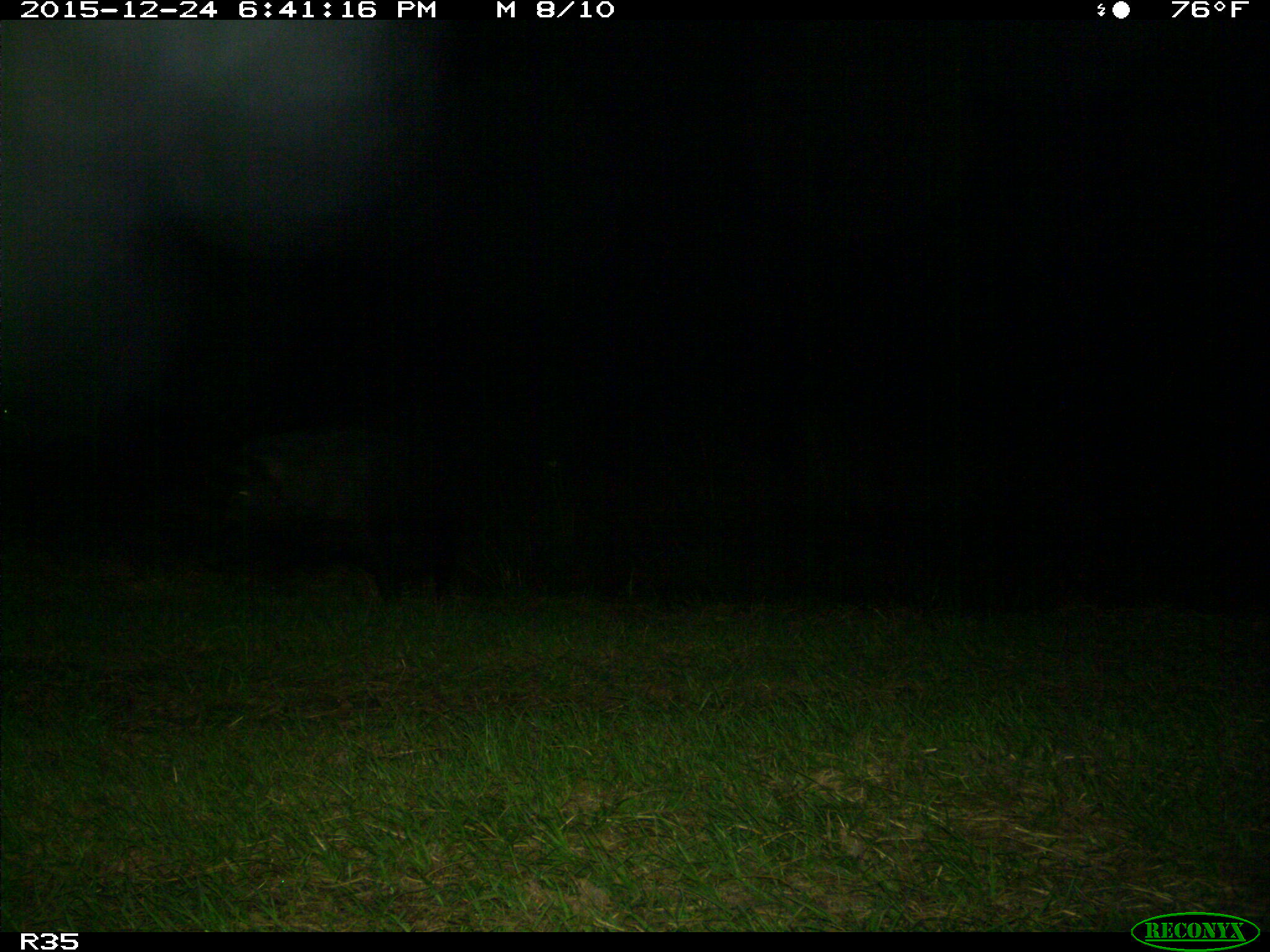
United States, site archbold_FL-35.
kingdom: Animalia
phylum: Chordata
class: Mammalia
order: Artiodactyla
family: Suidae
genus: Sus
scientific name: Sus scrofa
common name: wild boar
Sus scrofa (wild boar).